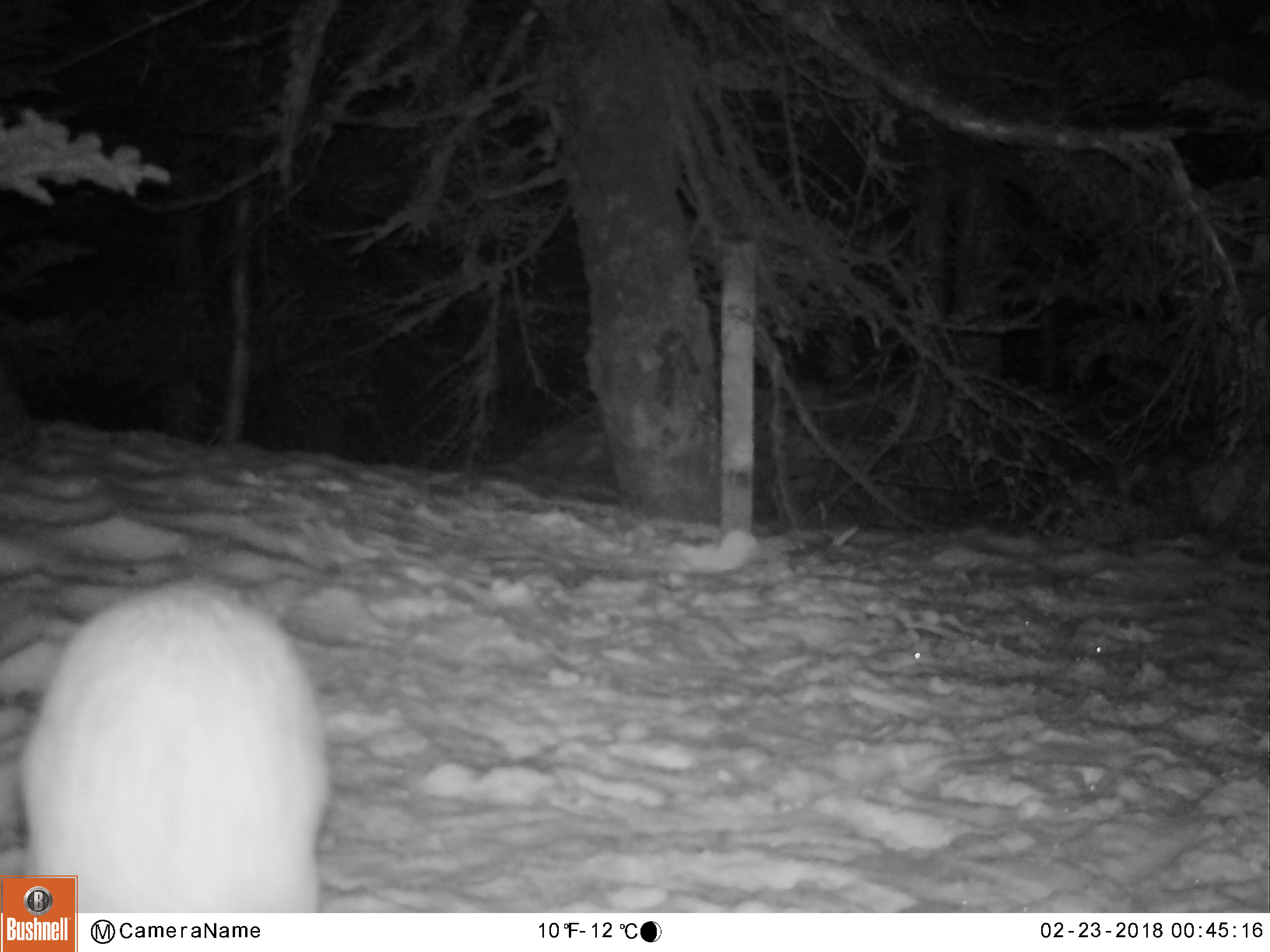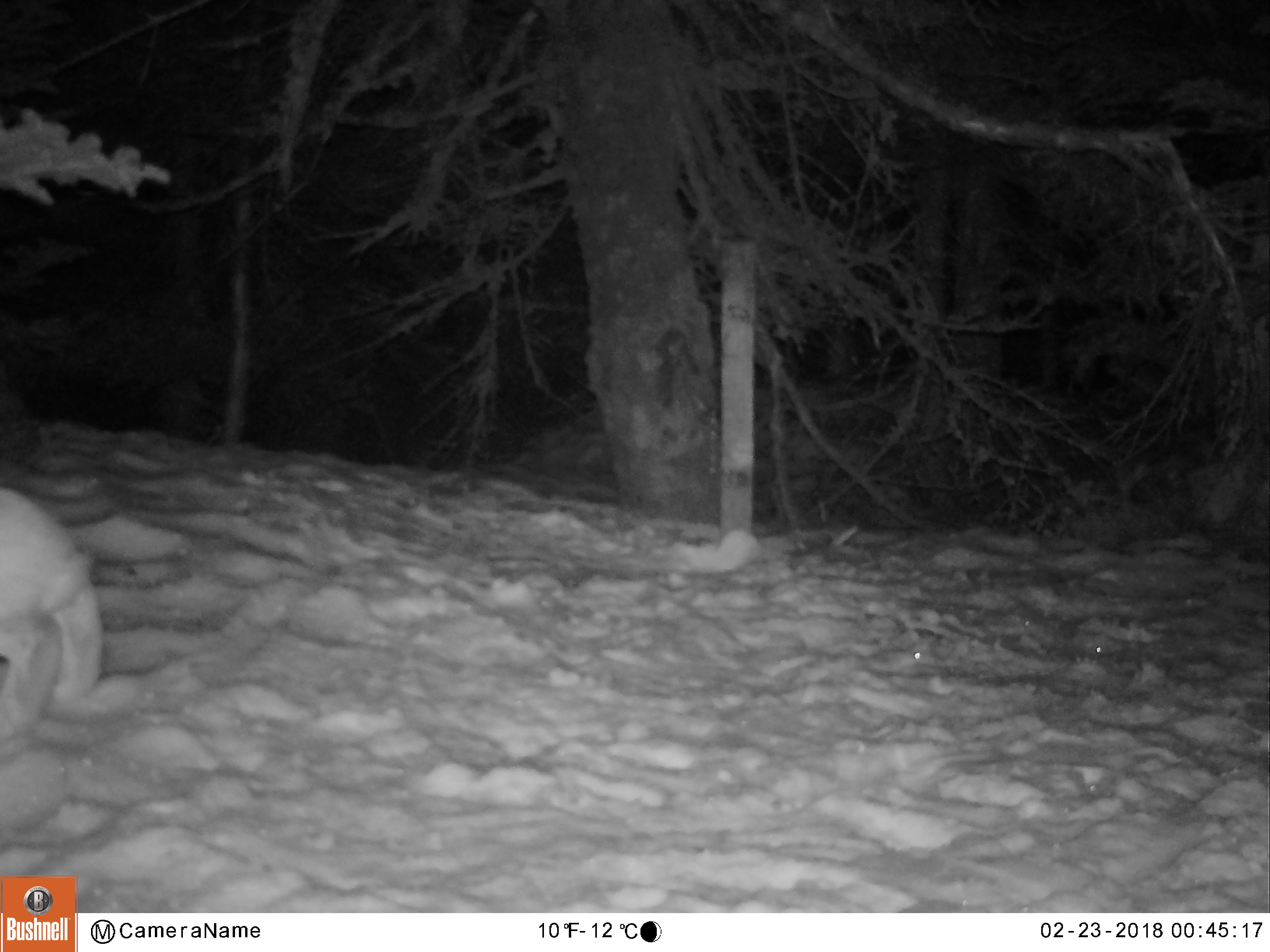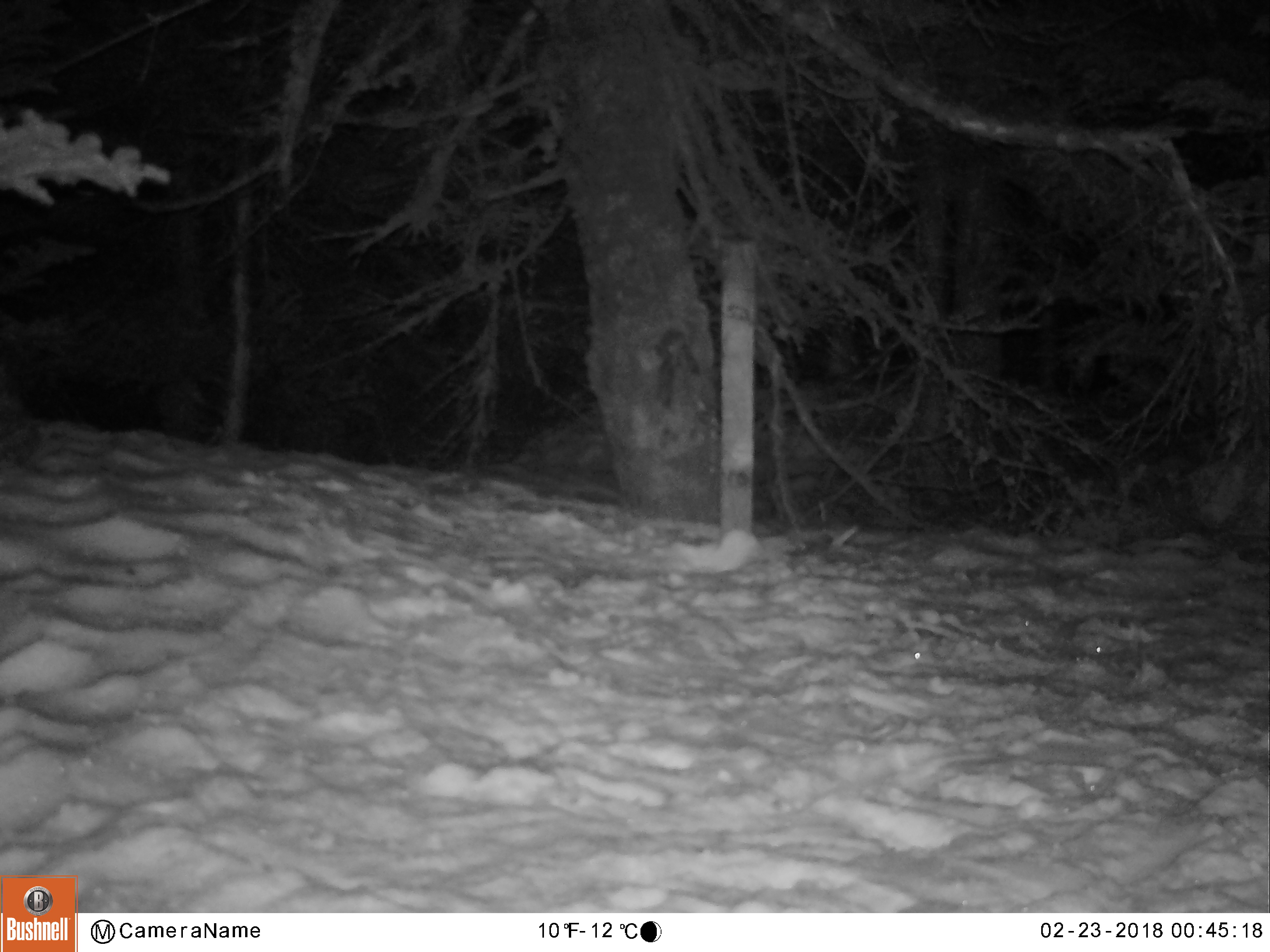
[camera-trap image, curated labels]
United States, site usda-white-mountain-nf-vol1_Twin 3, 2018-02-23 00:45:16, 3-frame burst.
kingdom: Animalia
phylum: Chordata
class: Mammalia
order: Lagomorpha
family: Leporidae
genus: Lepus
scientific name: Lepus americanus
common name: snowshoe hare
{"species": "snowshoe hare (Lepus americanus)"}